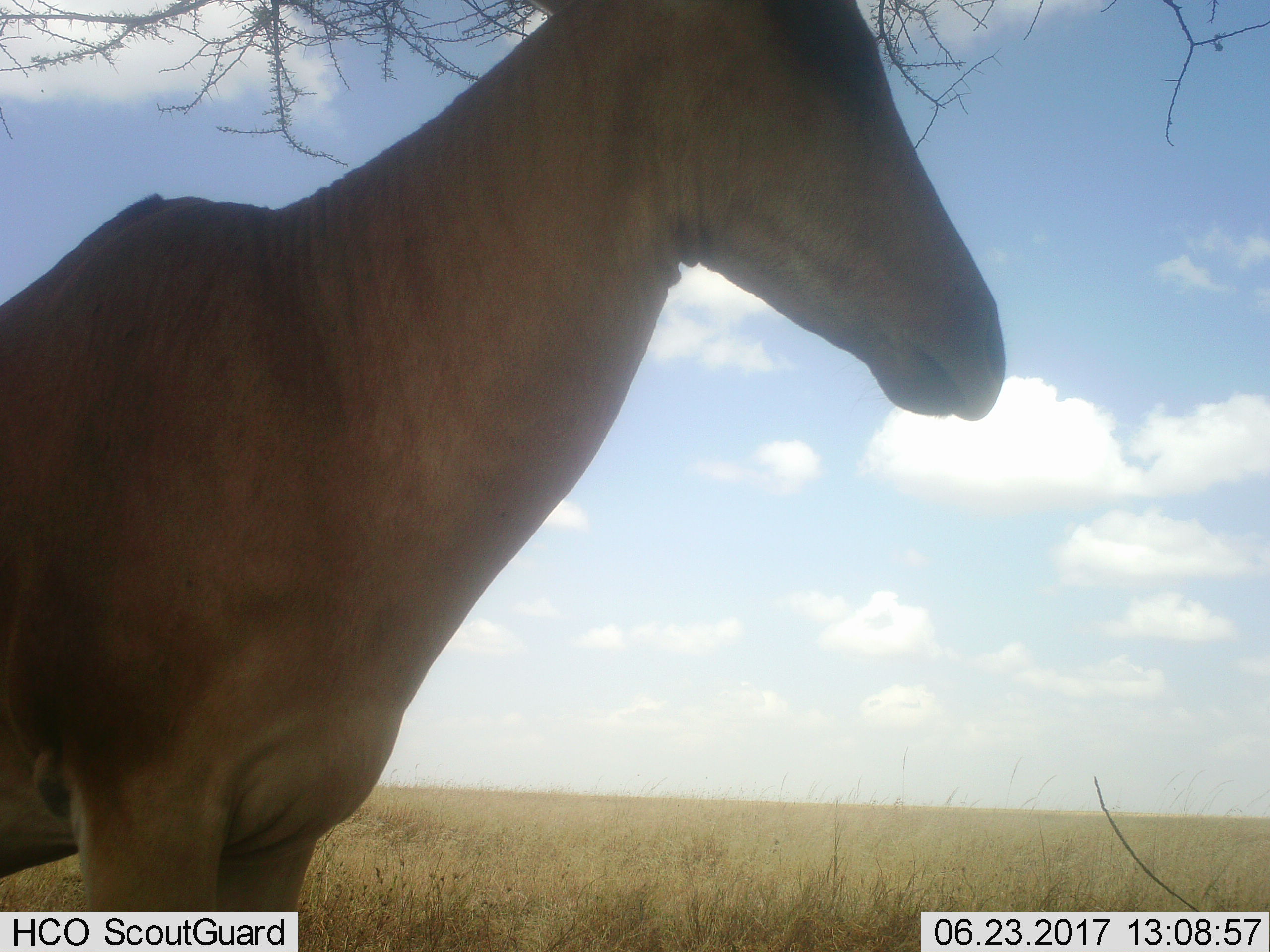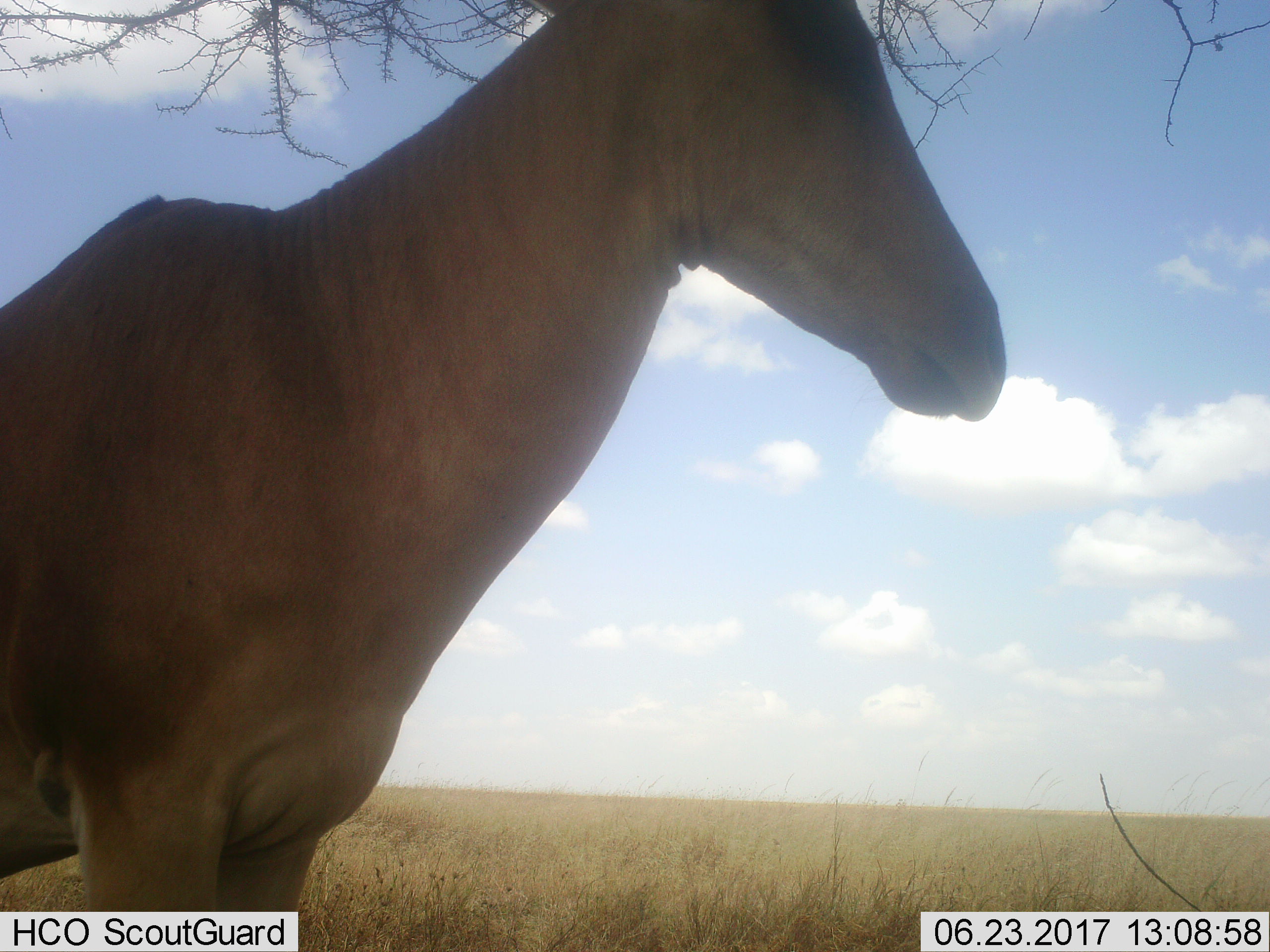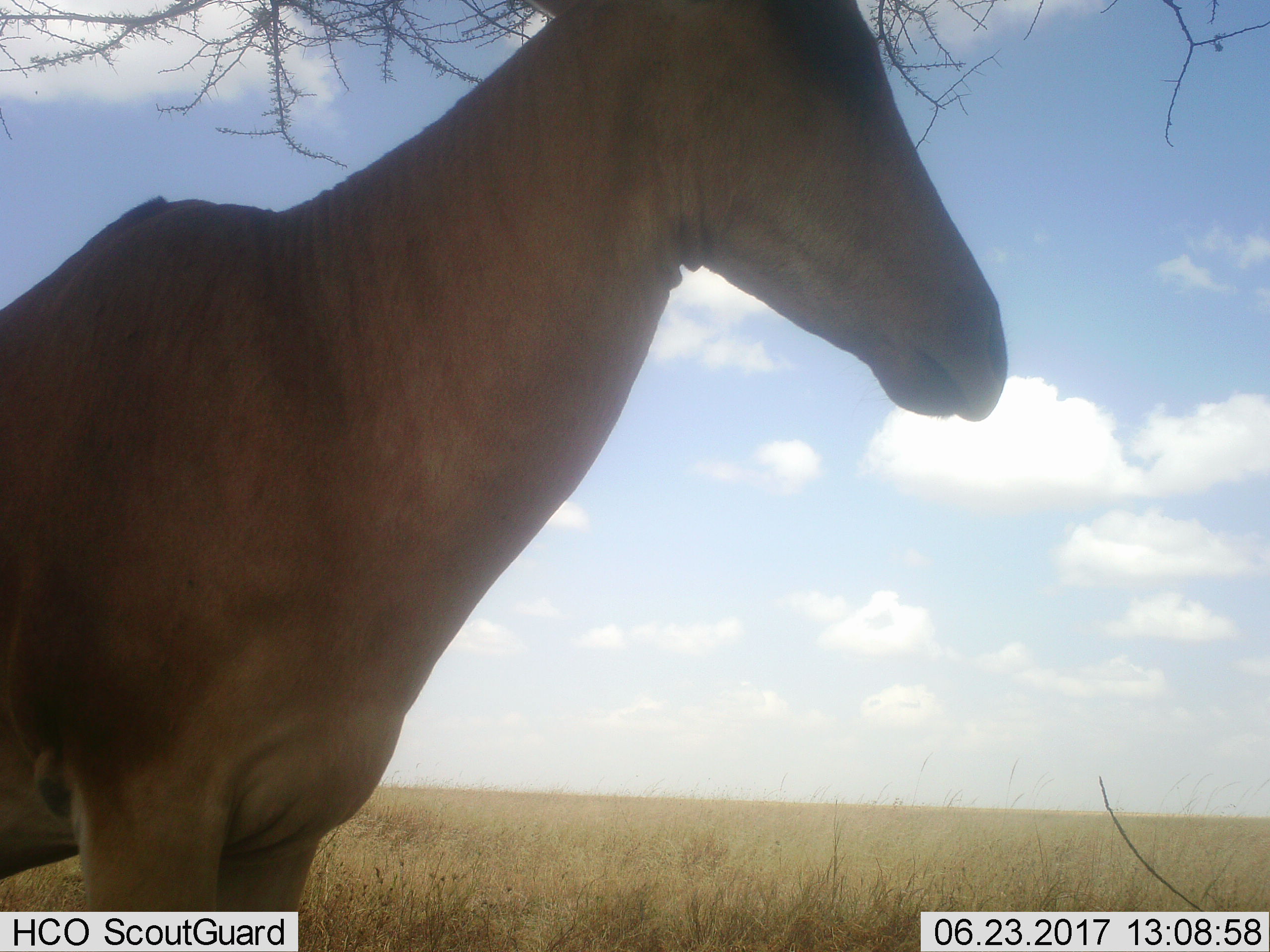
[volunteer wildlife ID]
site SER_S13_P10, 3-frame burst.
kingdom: Animalia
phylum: Chordata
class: Mammalia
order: Artiodactyla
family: Bovidae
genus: Alcelaphus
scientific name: Alcelaphus buselaphus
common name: hartebeest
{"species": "hartebeest (Alcelaphus buselaphus)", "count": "1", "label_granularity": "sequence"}